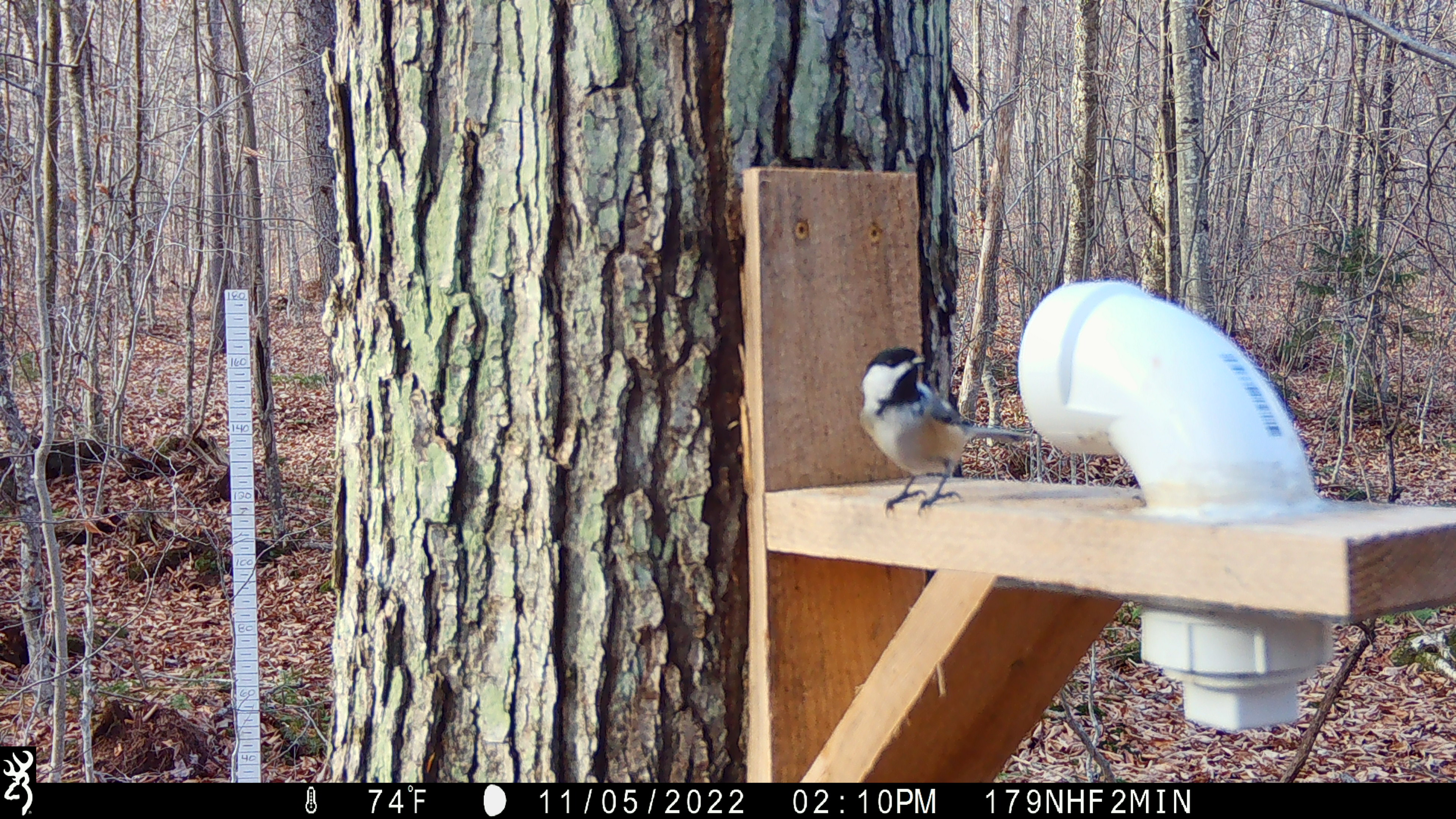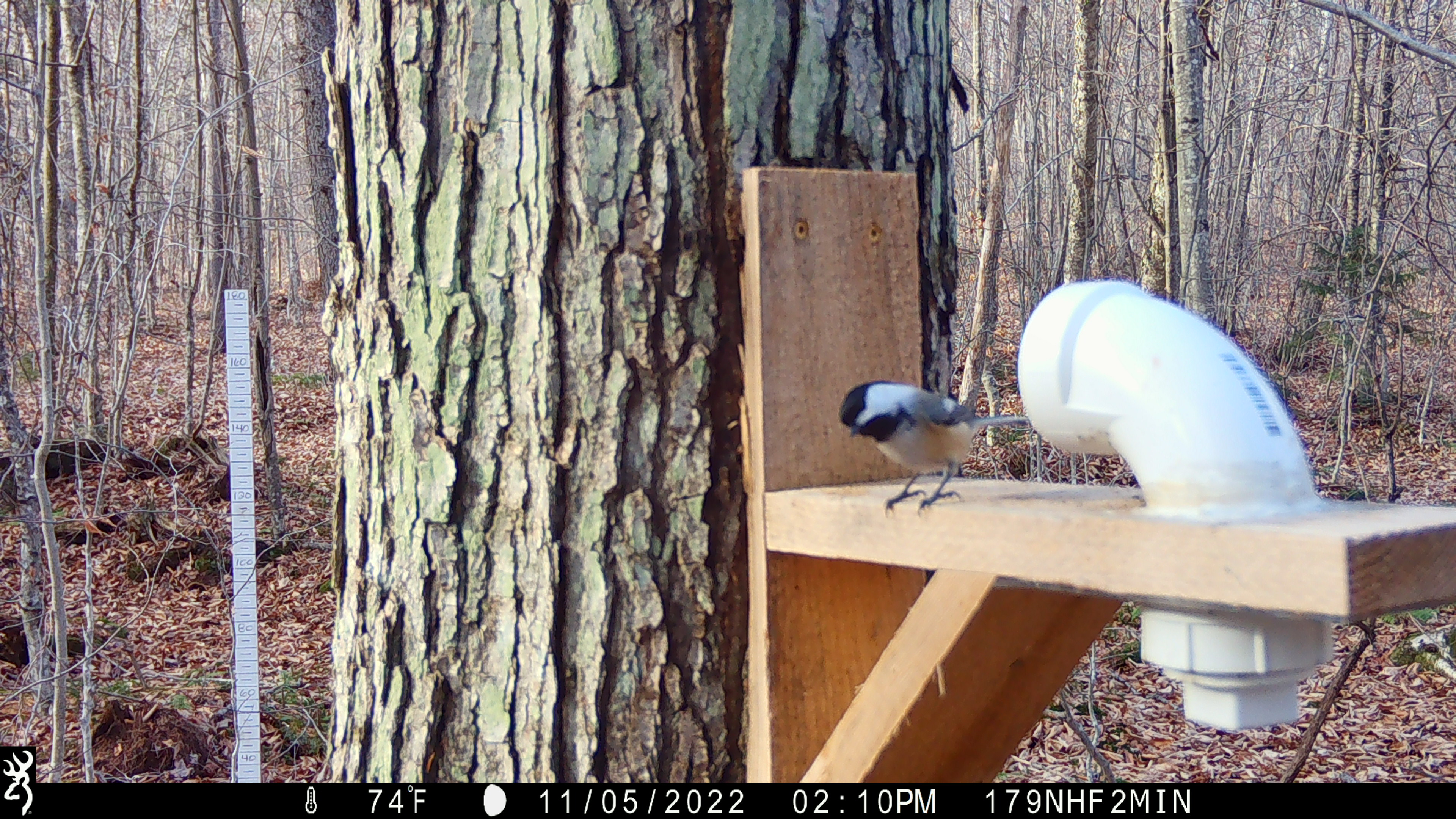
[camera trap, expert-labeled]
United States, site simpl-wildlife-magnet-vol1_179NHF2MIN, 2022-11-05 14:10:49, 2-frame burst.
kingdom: Animalia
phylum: Chordata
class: Aves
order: Passeriformes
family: Paridae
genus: Poecile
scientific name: Poecile atricapillus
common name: black-capped chickadee